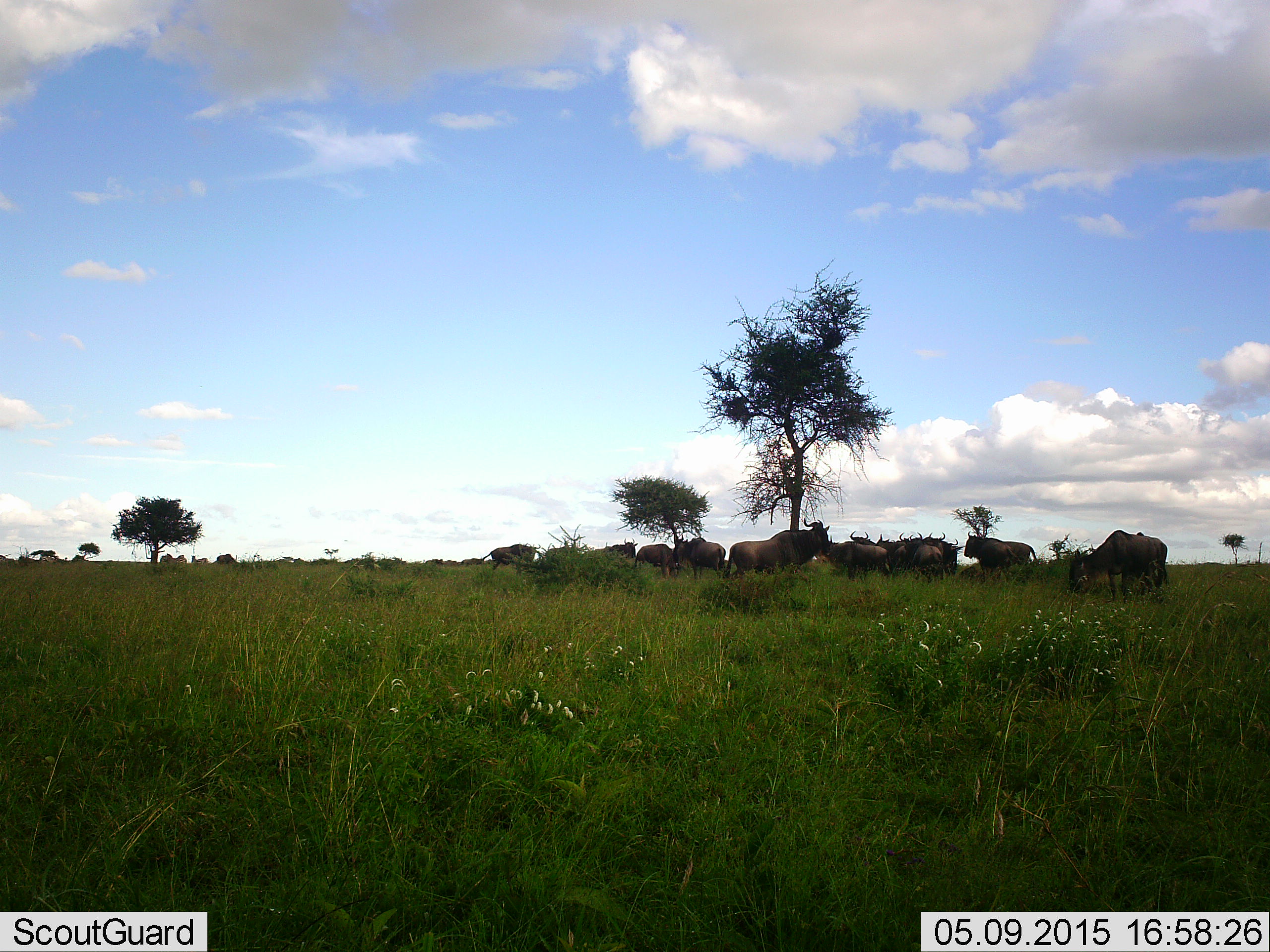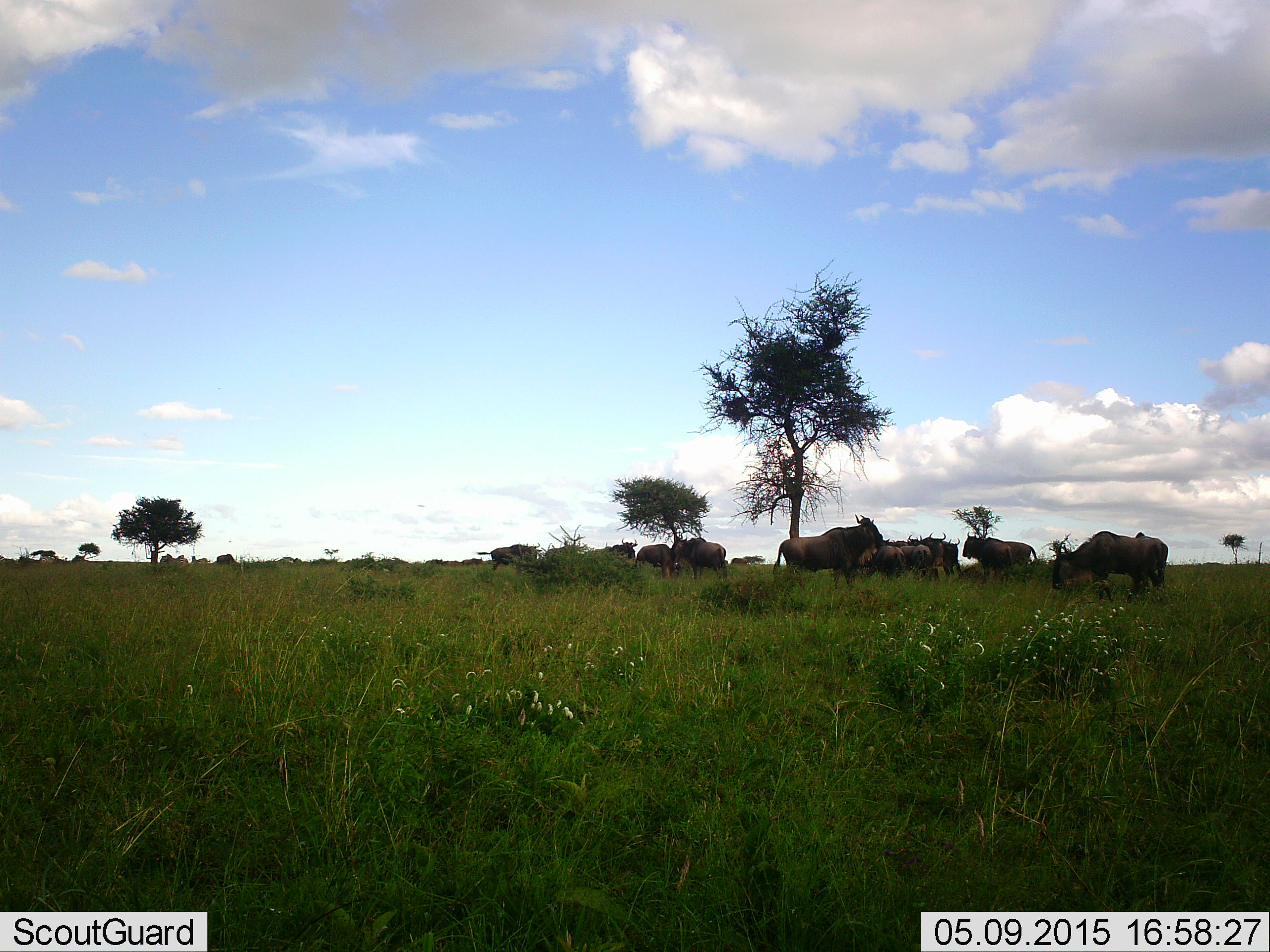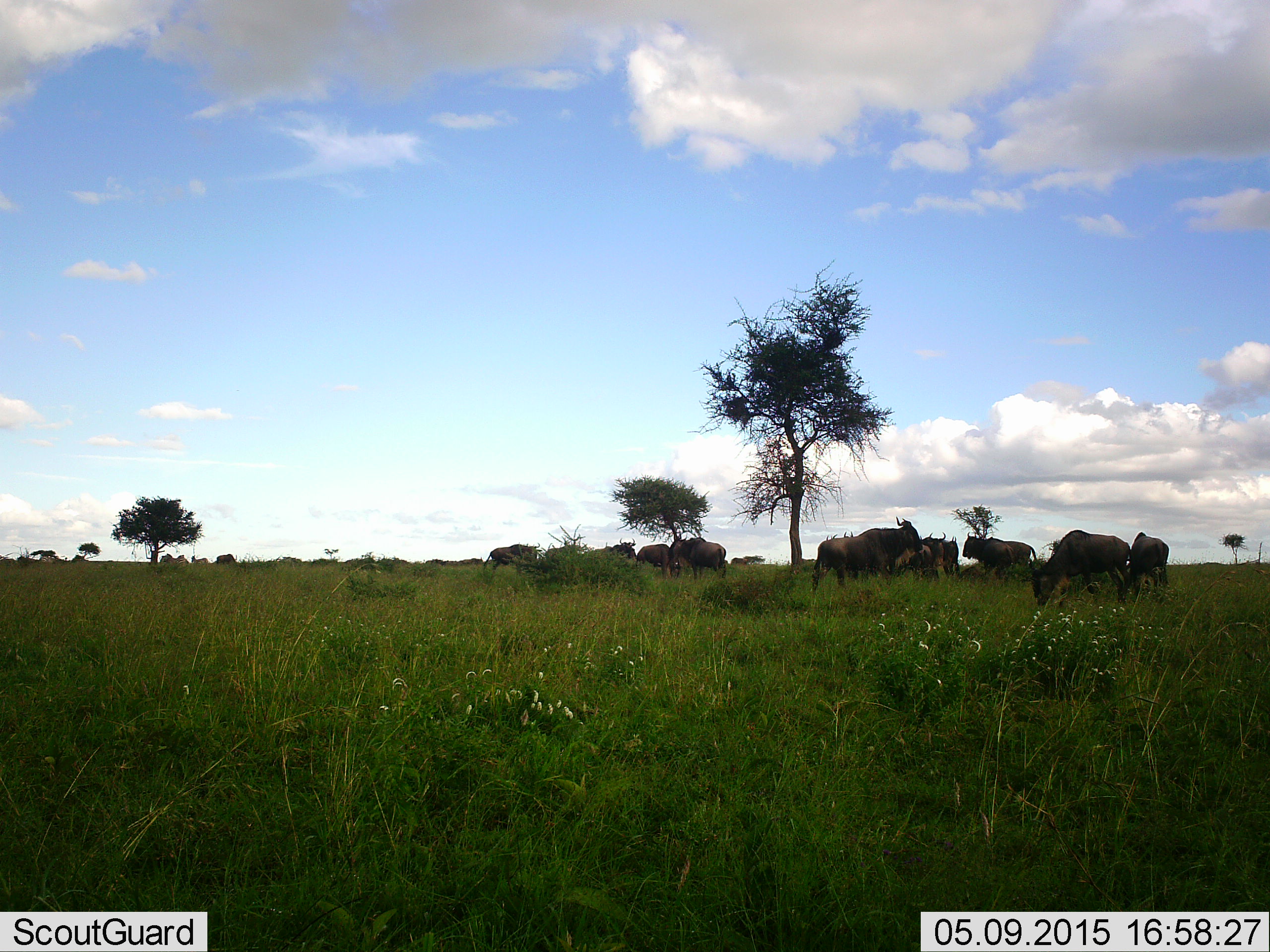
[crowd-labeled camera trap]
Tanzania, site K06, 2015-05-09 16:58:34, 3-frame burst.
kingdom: Animalia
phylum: Chordata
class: Mammalia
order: Artiodactyla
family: Bovidae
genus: Connochaetes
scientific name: Connochaetes taurinus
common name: blue wildebeest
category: wildebeest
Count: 11-50.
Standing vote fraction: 60%.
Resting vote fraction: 30%.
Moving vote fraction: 60%.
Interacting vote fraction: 0%.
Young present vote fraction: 0%.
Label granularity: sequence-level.